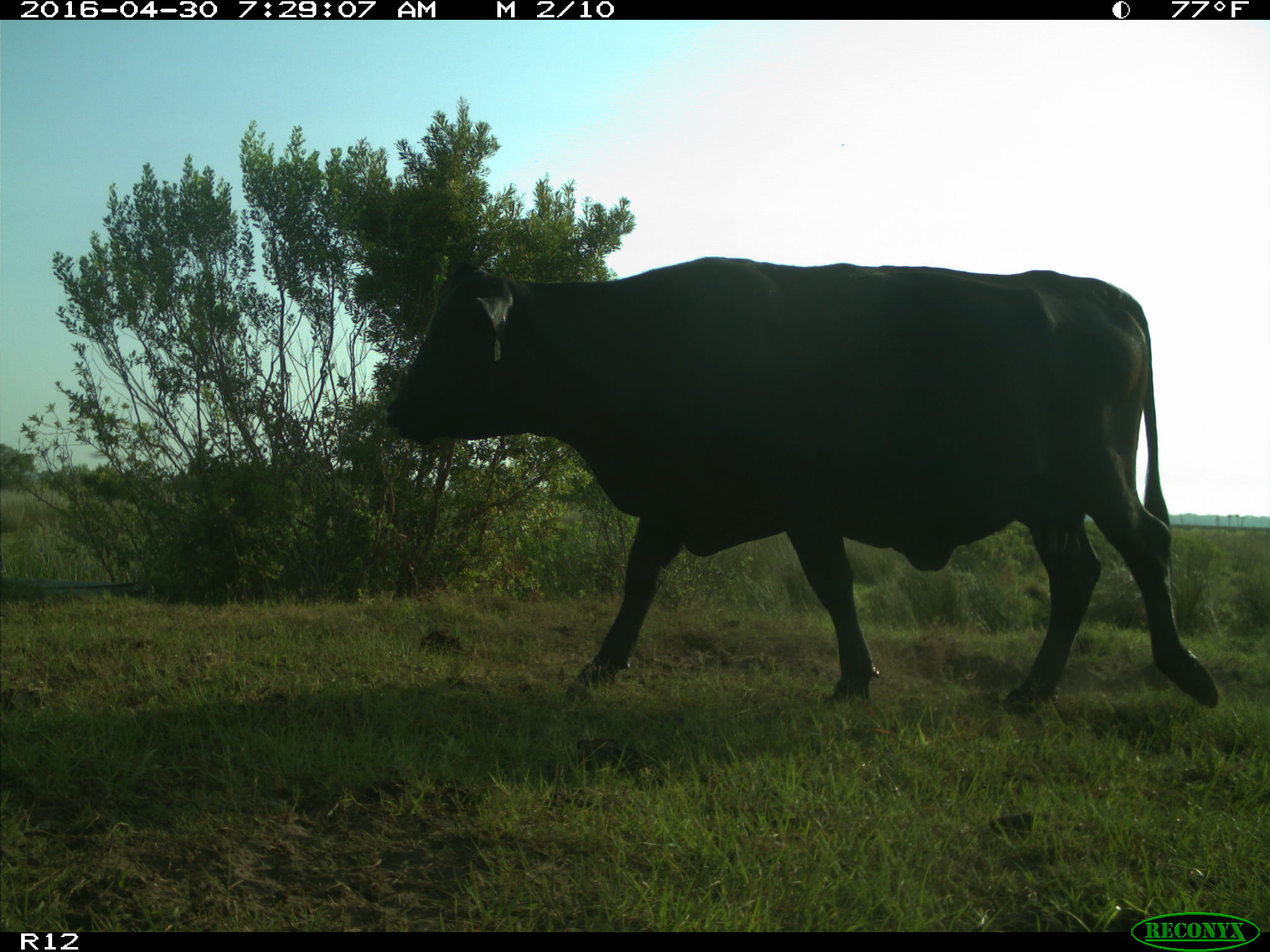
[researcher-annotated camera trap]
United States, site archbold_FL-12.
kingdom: Animalia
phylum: Chordata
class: Mammalia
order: Artiodactyla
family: Bovidae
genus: Bos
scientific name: Bos taurus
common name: domestic cow